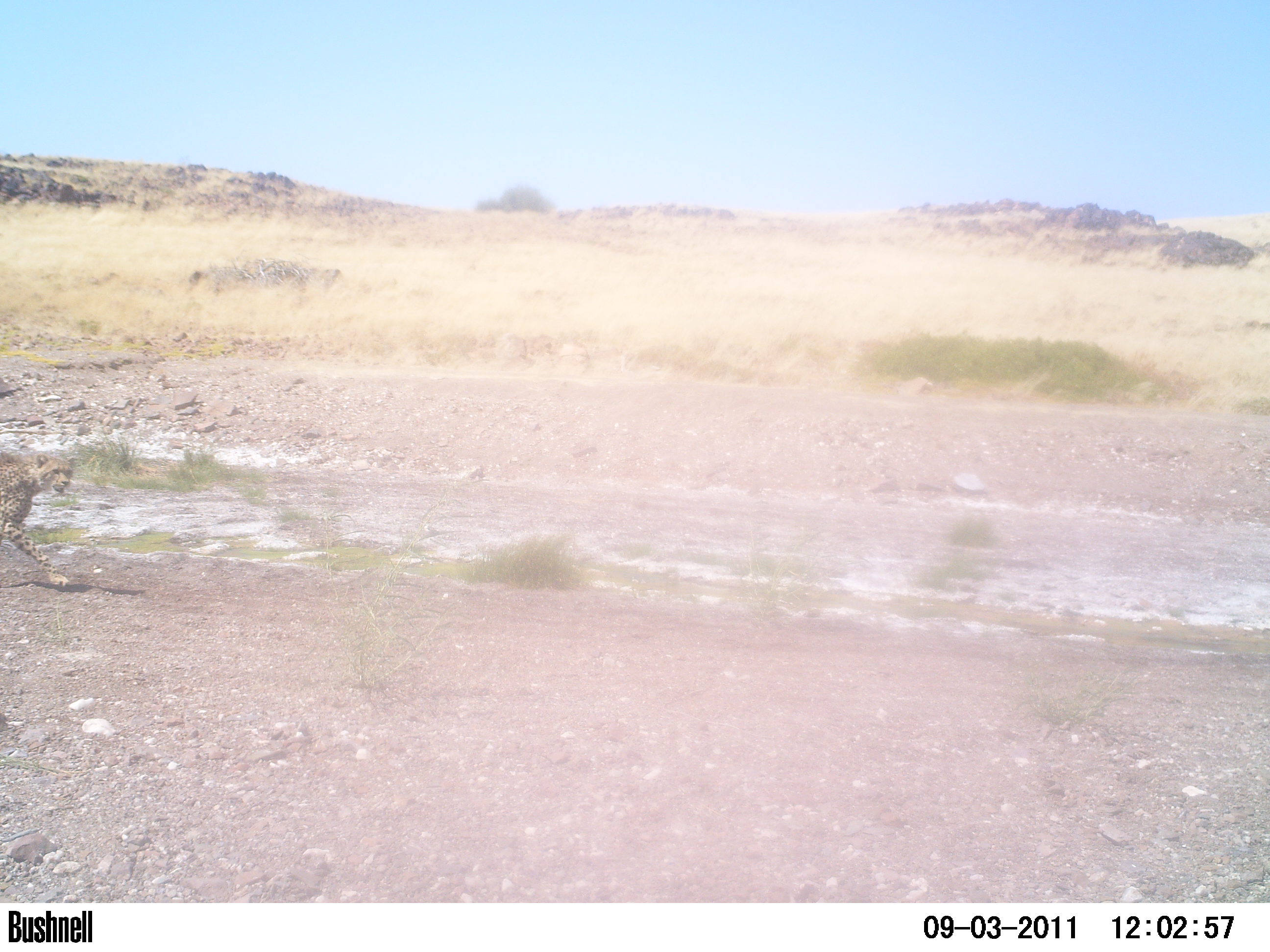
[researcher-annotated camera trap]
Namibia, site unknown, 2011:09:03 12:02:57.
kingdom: Animalia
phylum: Chordata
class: Mammalia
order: Carnivora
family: Felidae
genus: Acinonyx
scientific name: Acinonyx jubatus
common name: cheetah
Acinonyx jubatus (cheetah).